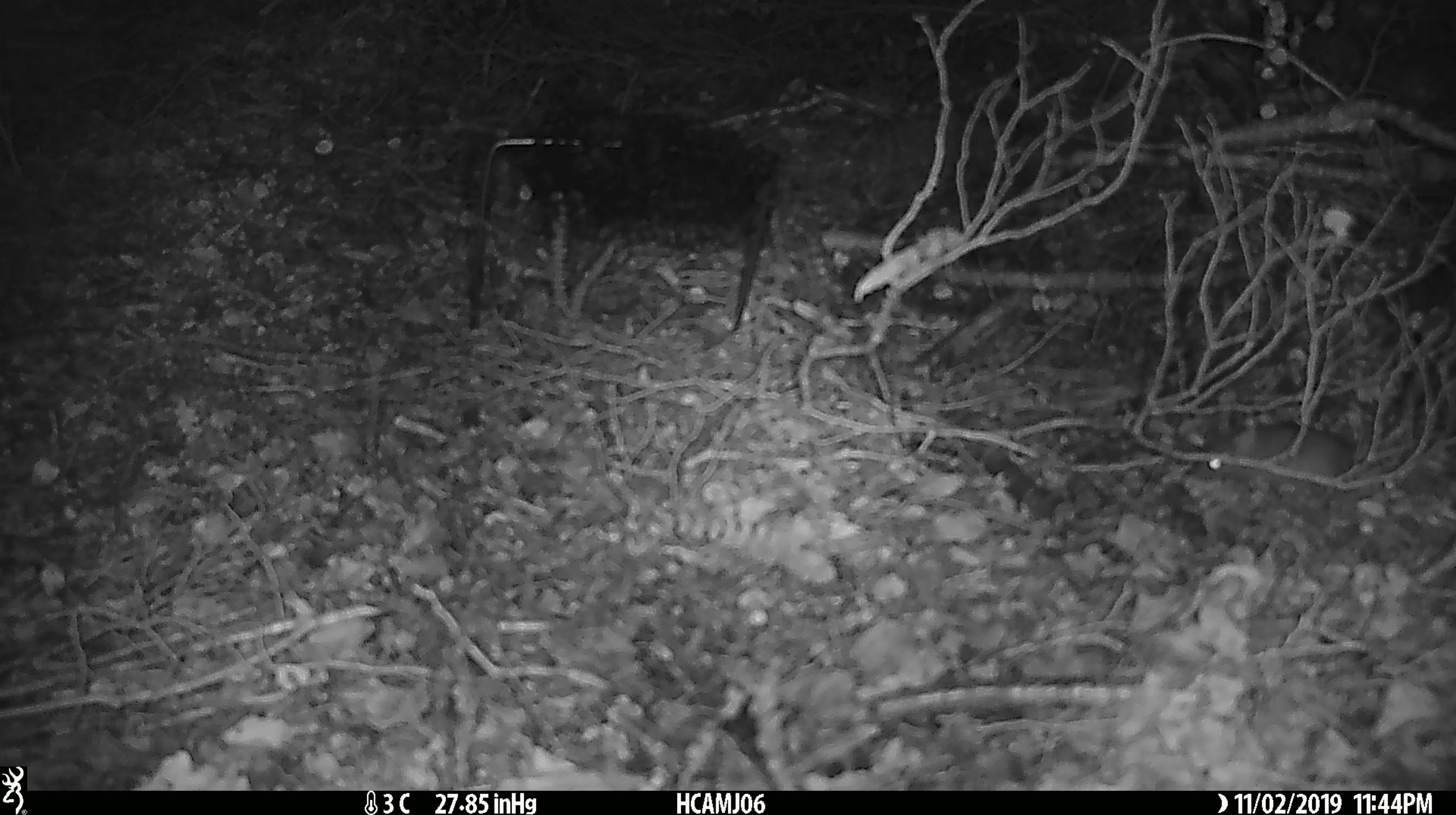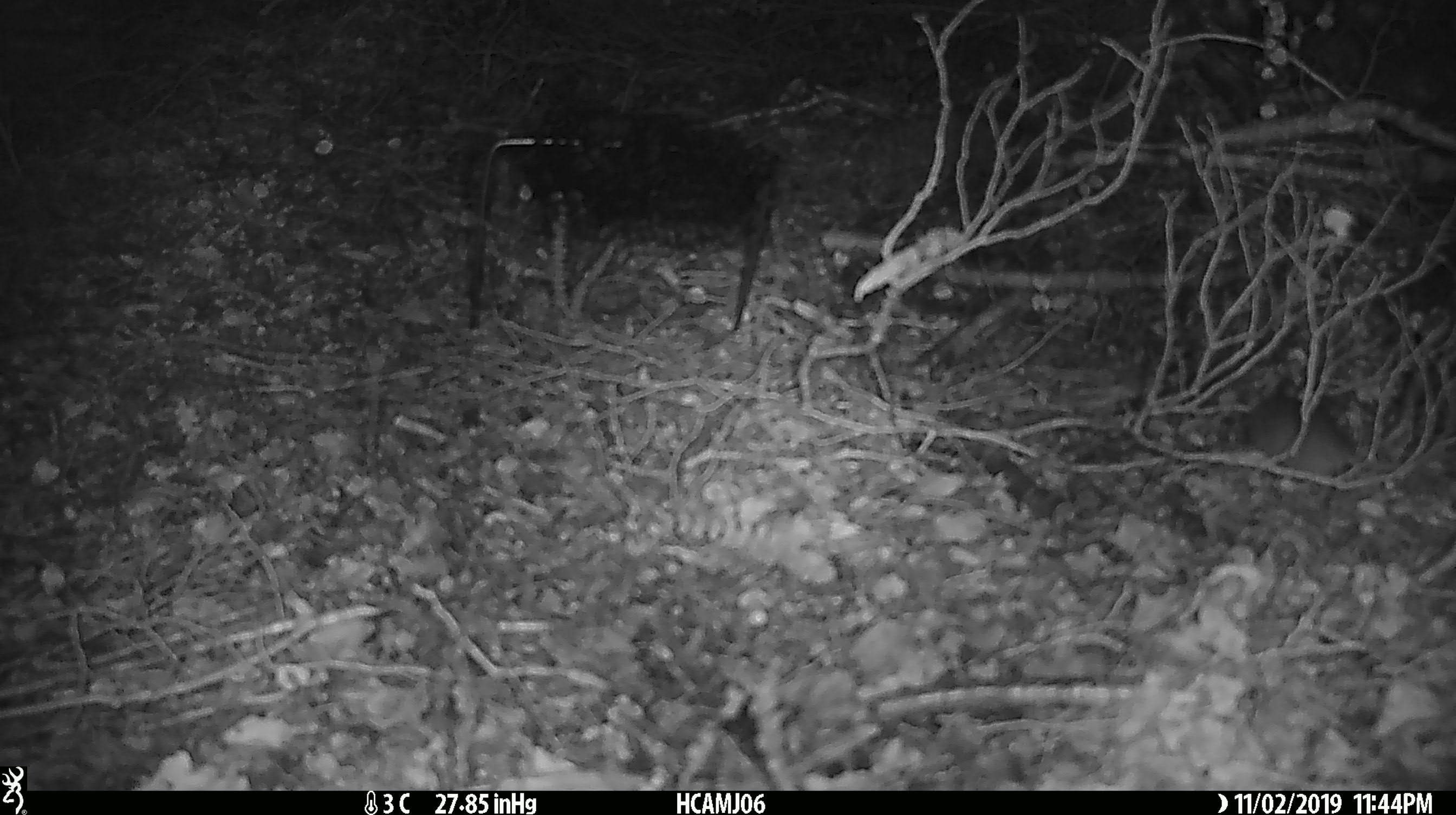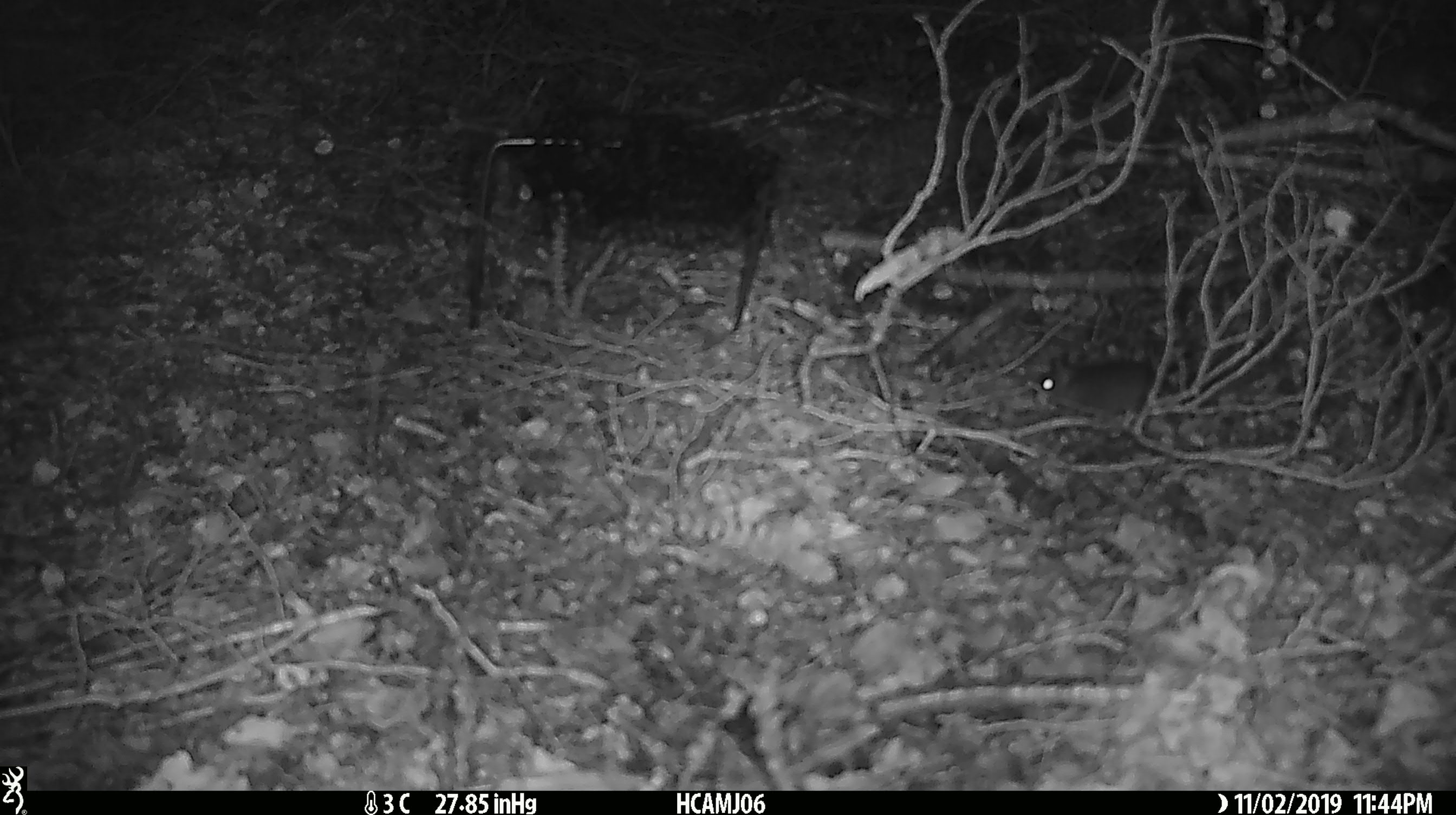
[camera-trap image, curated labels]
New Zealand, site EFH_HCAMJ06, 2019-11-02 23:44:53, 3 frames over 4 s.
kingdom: Animalia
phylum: Chordata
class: Mammalia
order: Rodentia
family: Muridae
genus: Mus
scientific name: Mus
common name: mouse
Mouse (Mus).